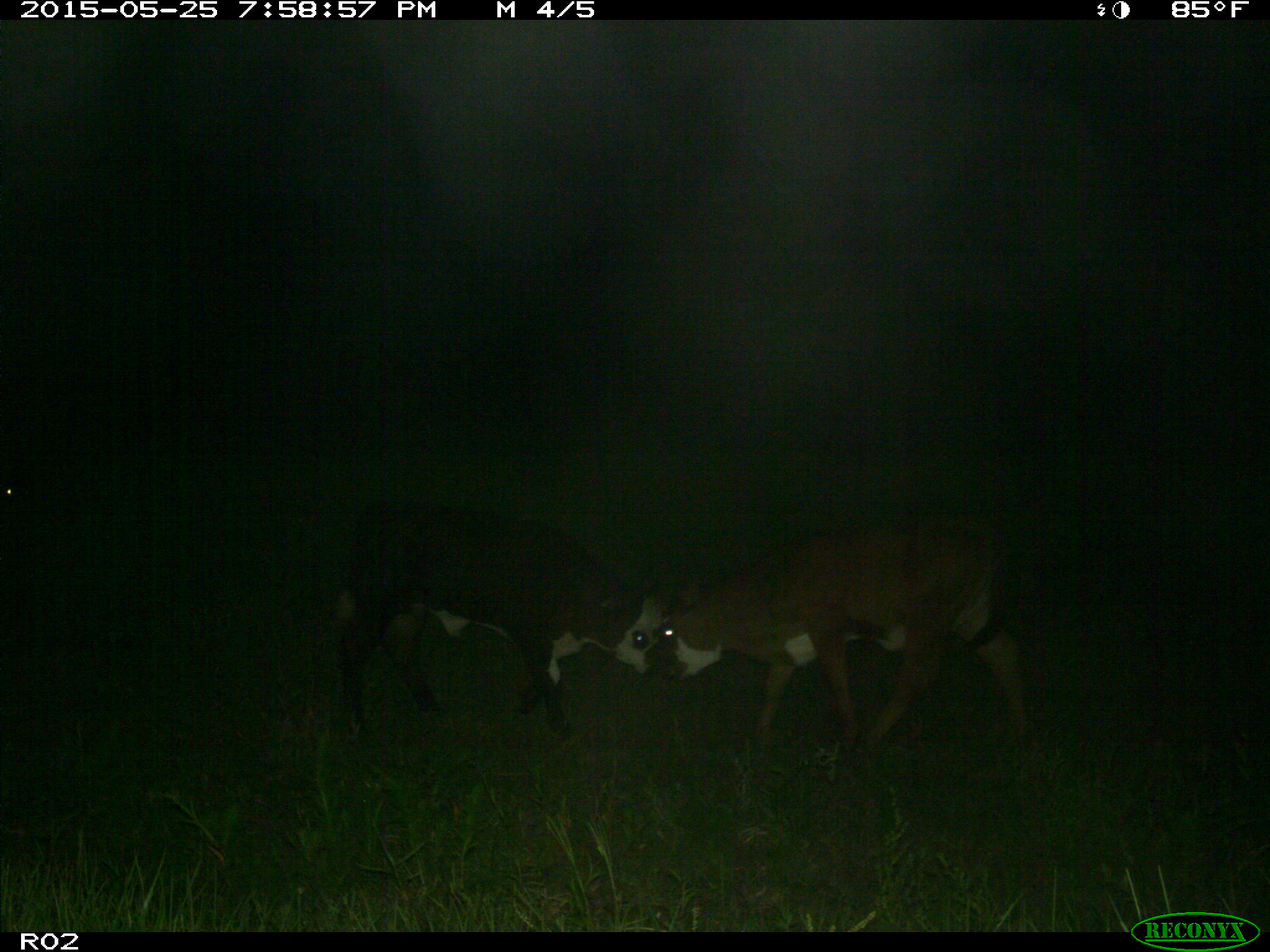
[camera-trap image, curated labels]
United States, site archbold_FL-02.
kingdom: Animalia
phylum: Chordata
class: Mammalia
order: Artiodactyla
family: Bovidae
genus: Bos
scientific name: Bos taurus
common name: domestic cow